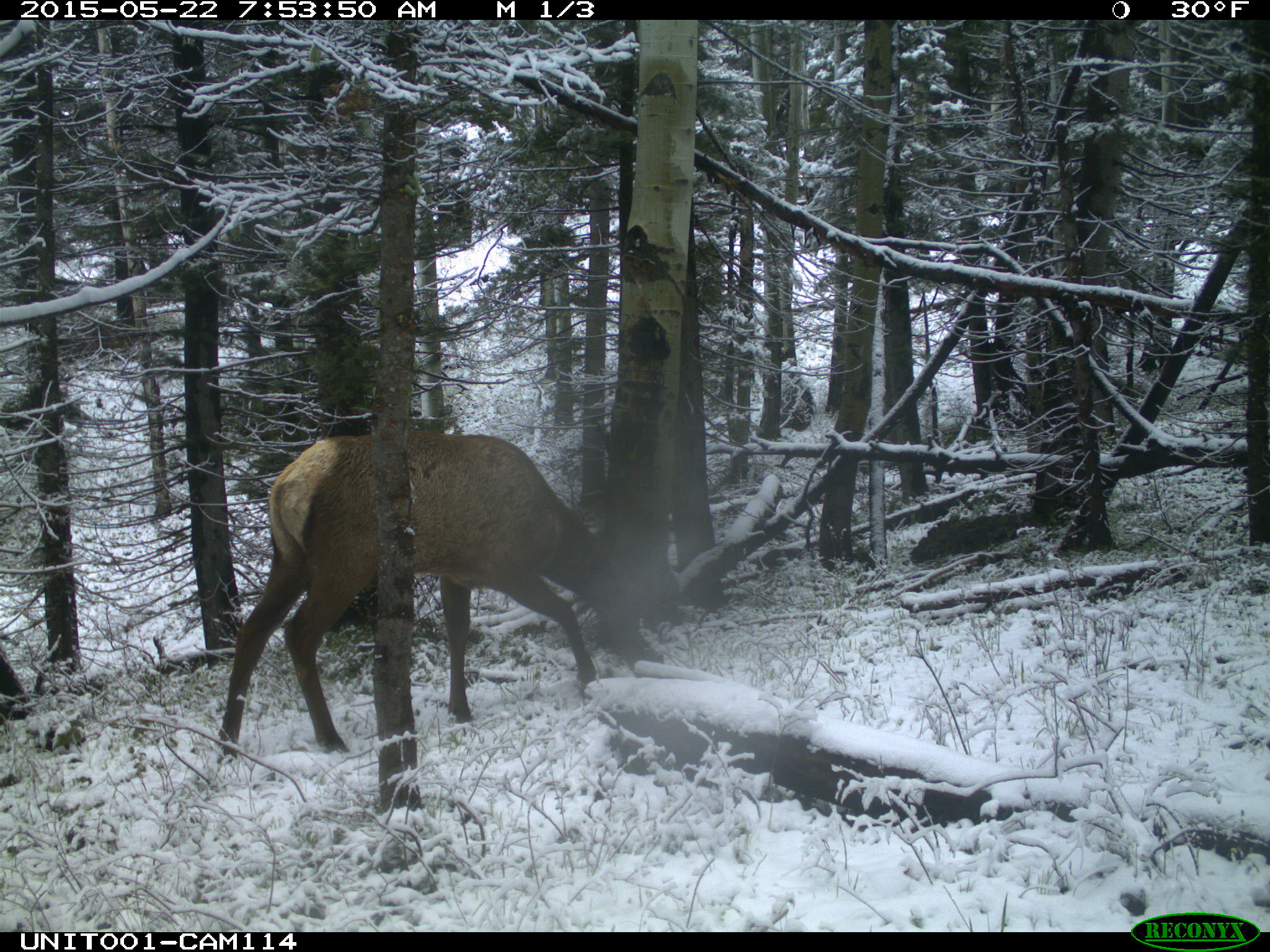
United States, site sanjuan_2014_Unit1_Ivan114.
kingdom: Animalia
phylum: Chordata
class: Mammalia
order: Artiodactyla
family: Cervidae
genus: Cervus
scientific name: Cervus elaphus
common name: red deer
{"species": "Cervus elaphus (red deer)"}